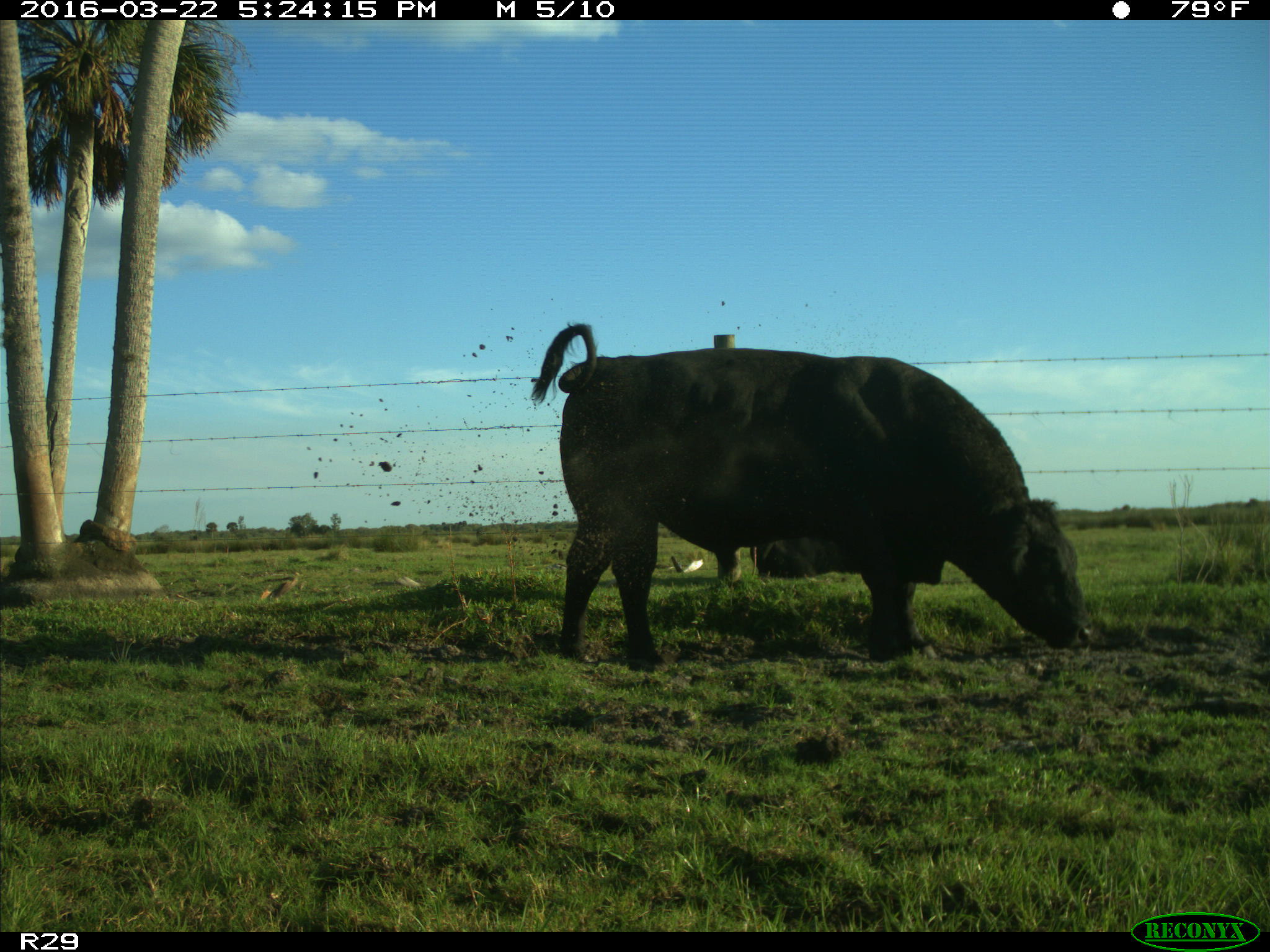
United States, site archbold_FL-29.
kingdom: Animalia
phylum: Chordata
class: Mammalia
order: Artiodactyla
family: Bovidae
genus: Bos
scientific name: Bos taurus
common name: domestic cow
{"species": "Bos taurus (domestic cow)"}